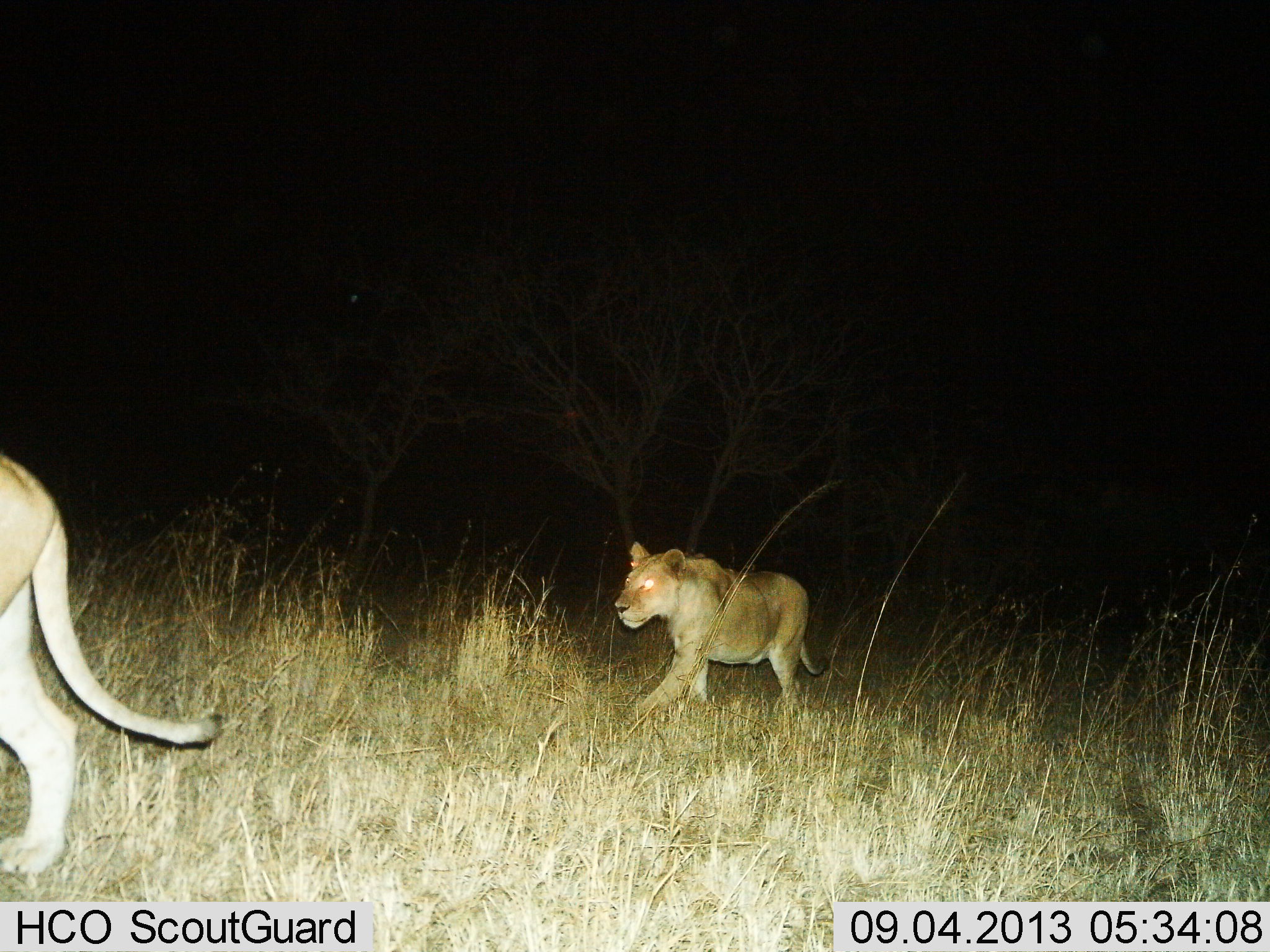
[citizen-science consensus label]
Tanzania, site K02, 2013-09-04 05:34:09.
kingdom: Animalia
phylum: Chordata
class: Mammalia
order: Carnivora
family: Felidae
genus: Panthera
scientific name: Panthera leo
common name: lion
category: lionfemale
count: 2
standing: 5%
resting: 0%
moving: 95%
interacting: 5%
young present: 0%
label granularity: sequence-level